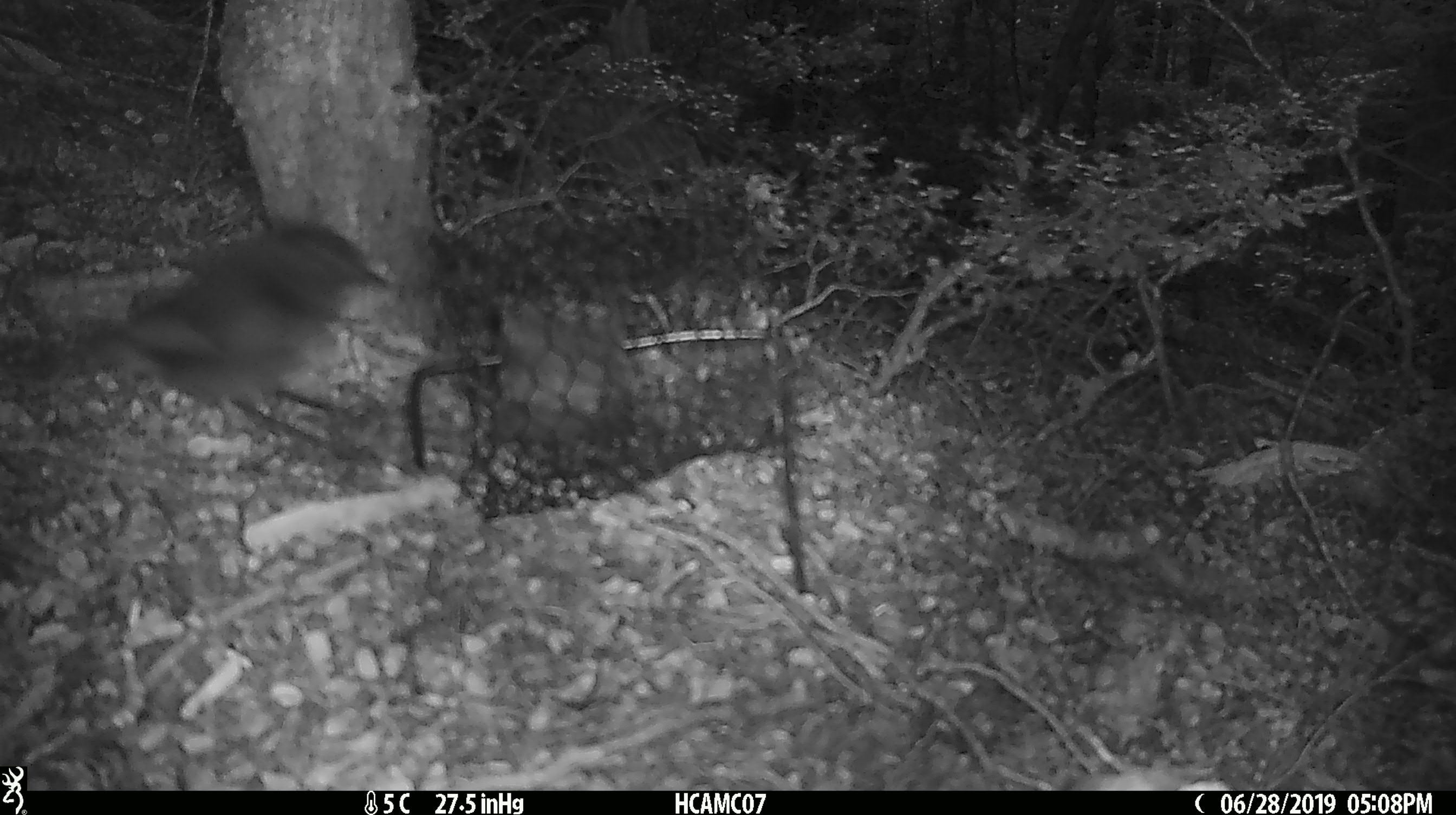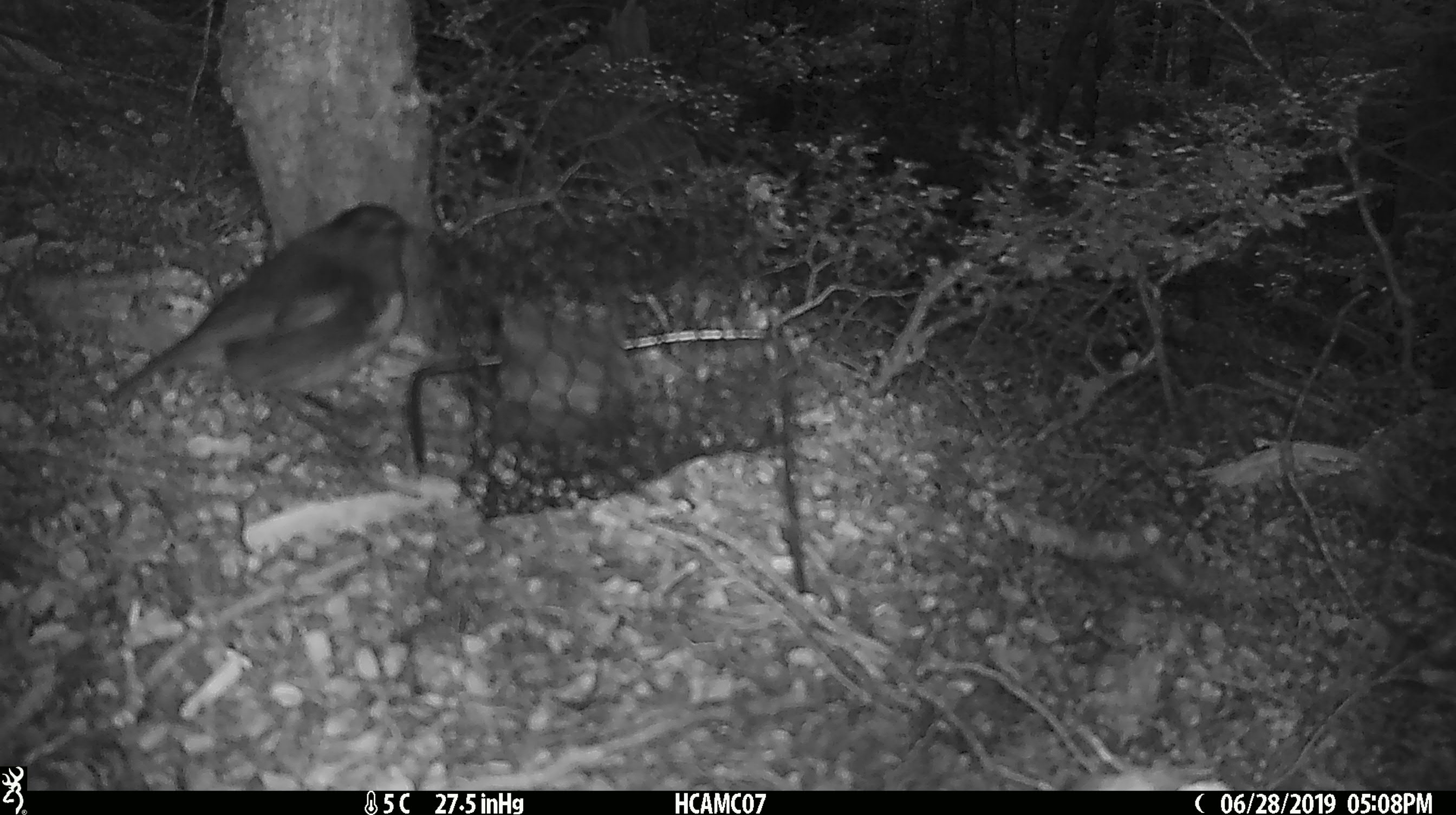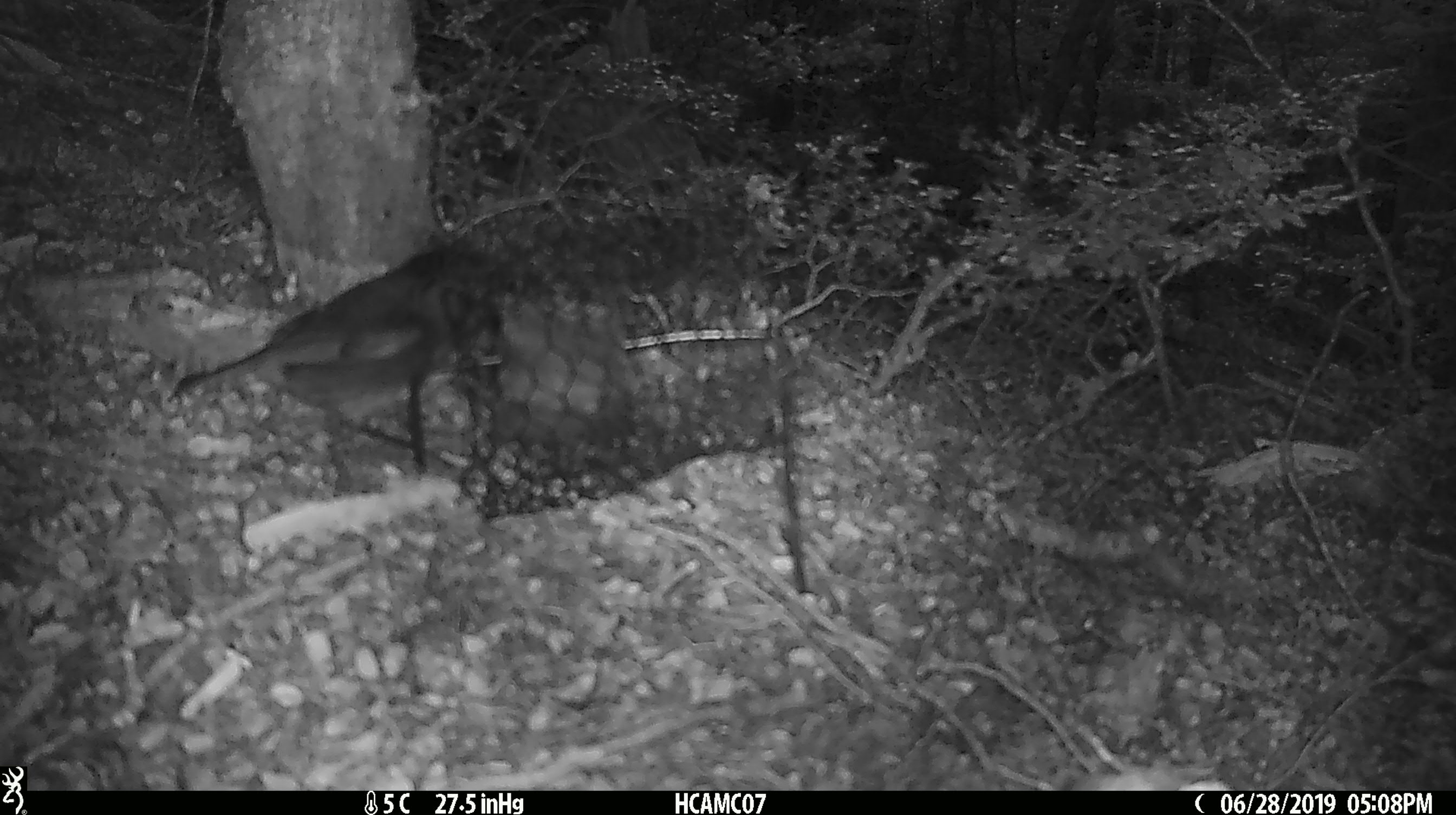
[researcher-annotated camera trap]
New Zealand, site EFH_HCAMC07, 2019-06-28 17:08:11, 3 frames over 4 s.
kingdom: Animalia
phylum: Chordata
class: Aves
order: Passeriformes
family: Petroicidae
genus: Petroica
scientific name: Petroica australis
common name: new zealand robin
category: robin